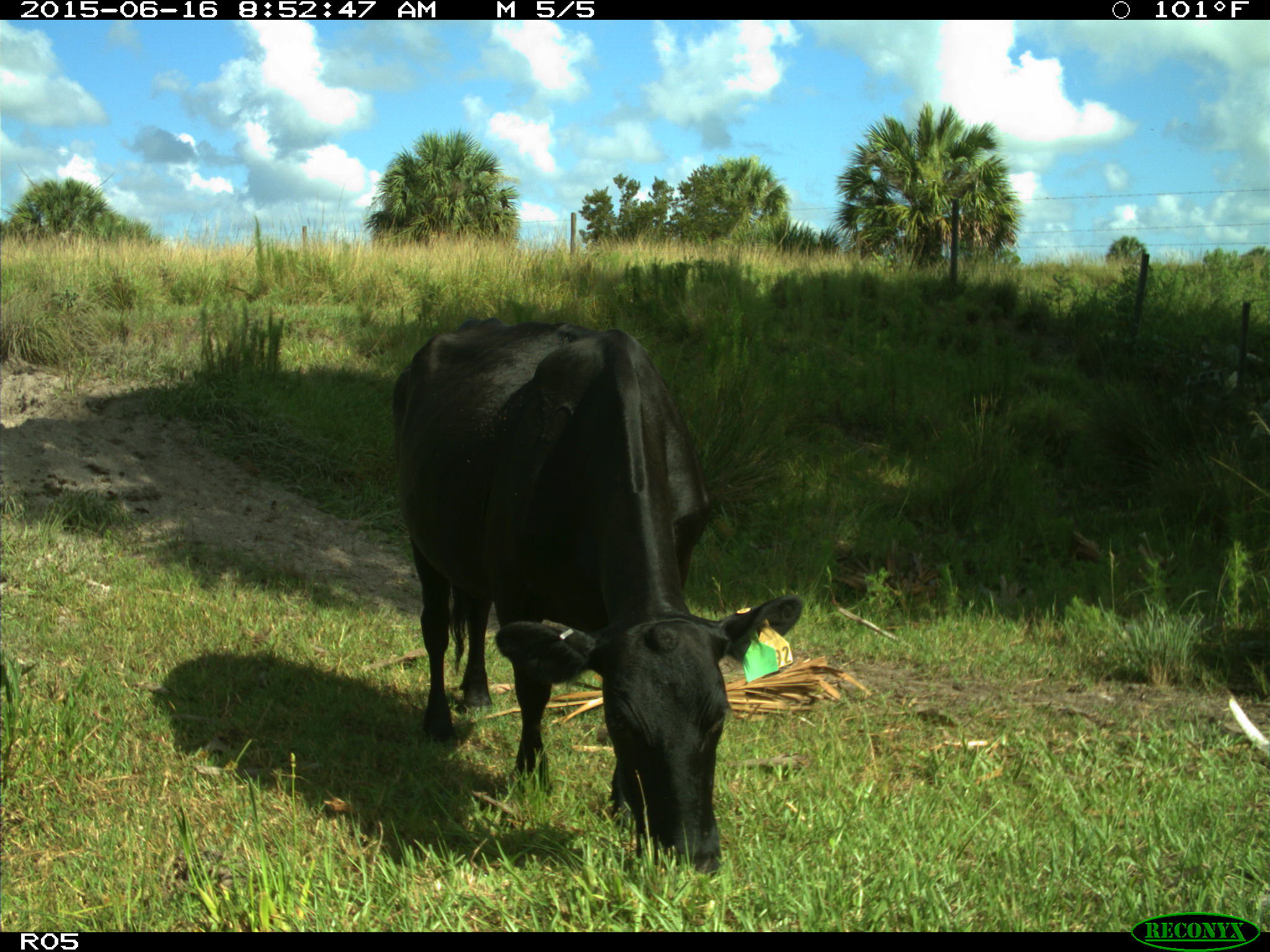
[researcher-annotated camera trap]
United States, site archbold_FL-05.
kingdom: Animalia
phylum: Chordata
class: Mammalia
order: Artiodactyla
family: Bovidae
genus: Bos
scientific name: Bos taurus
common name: domestic cow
Bos taurus (domestic cow).